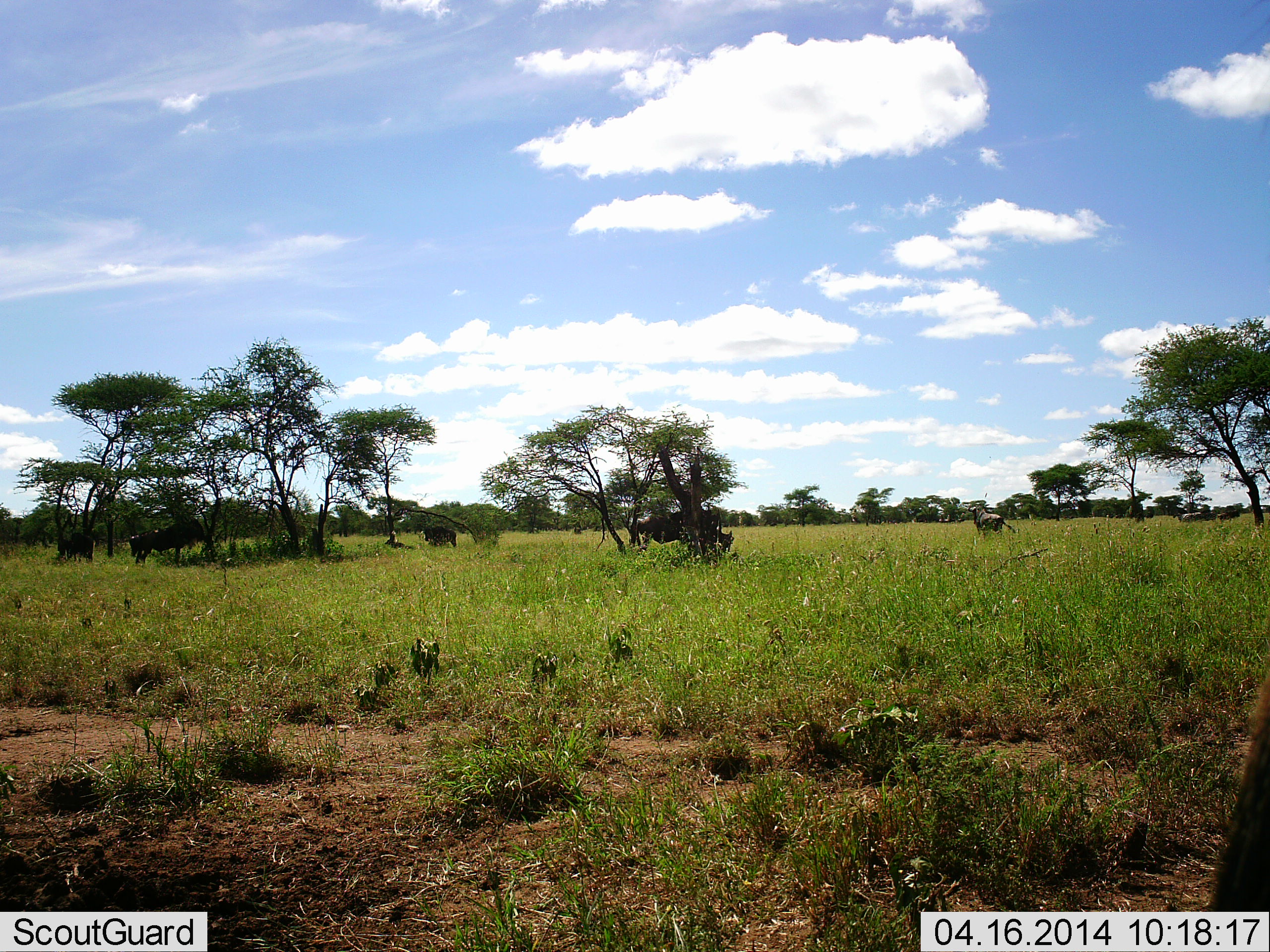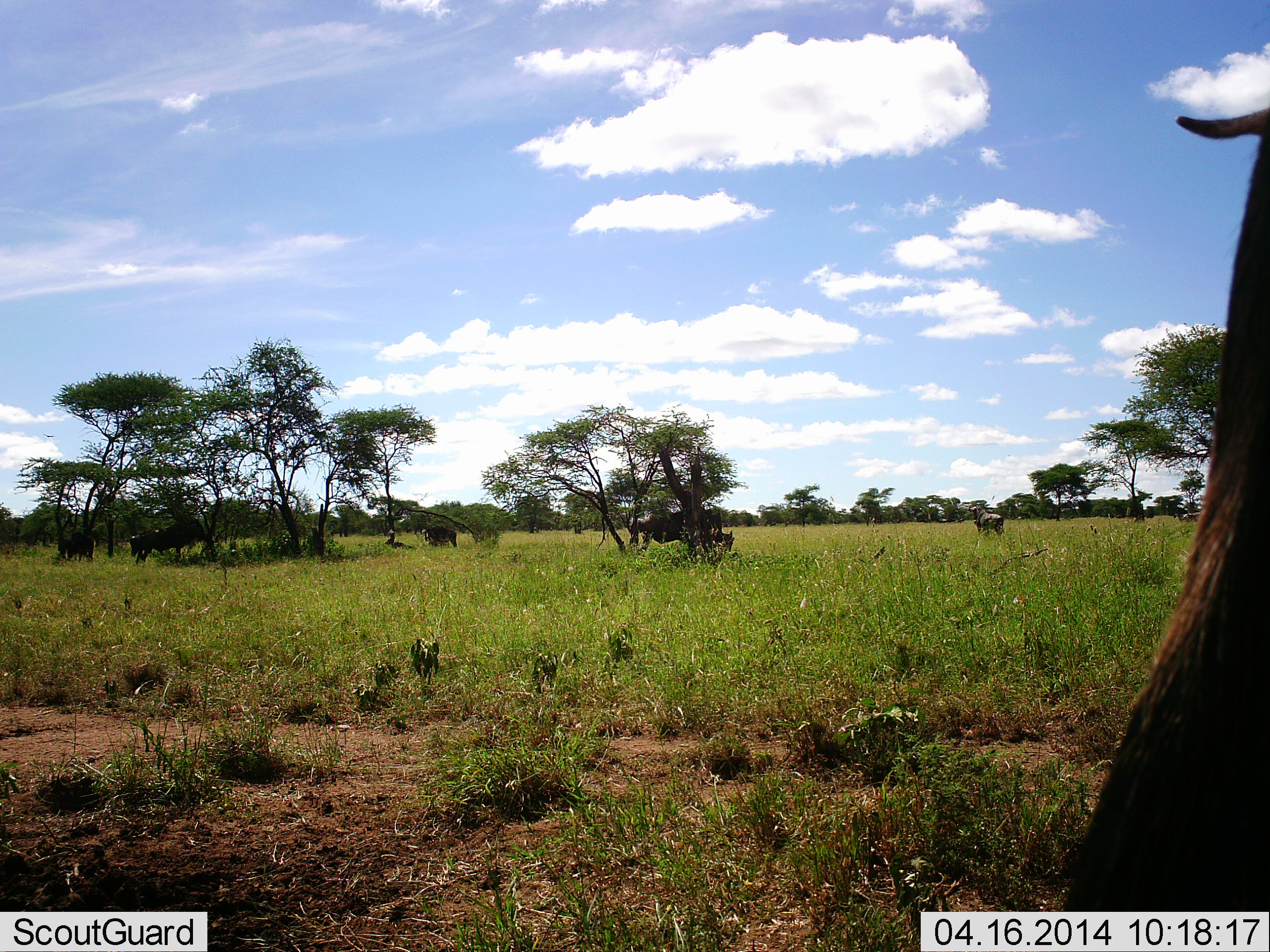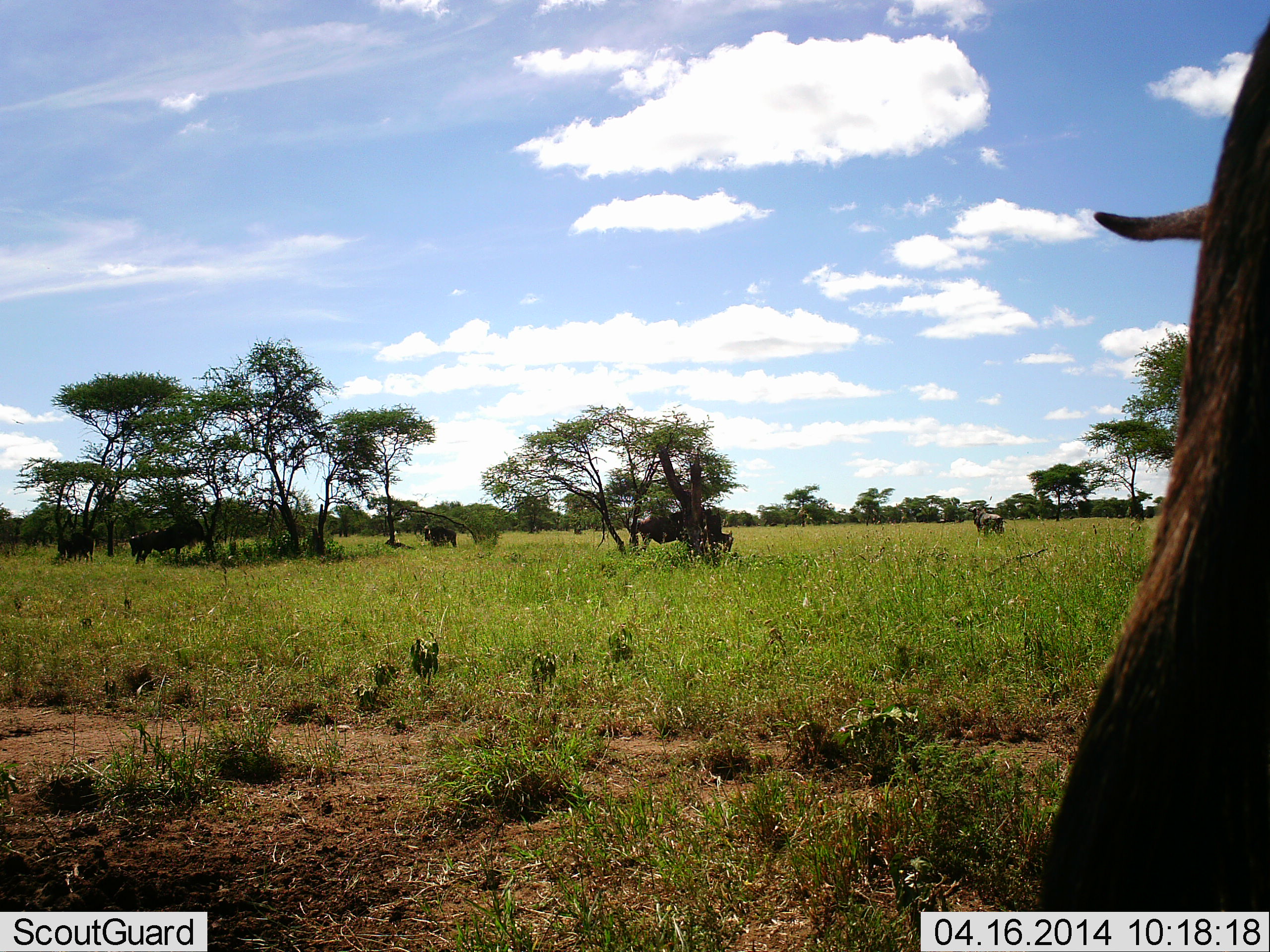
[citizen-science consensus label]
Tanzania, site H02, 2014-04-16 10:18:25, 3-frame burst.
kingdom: Animalia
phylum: Chordata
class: Mammalia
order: Artiodactyla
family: Bovidae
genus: Connochaetes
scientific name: Connochaetes taurinus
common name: blue wildebeest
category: wildebeest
Wildebeest (blue wildebeest) (Connochaetes taurinus), count 7. Behavior (volunteer vote fractions): standing 84%, resting 11%, moving 22%, interacting 0%. Young present (vote fraction): 3%. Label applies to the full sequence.